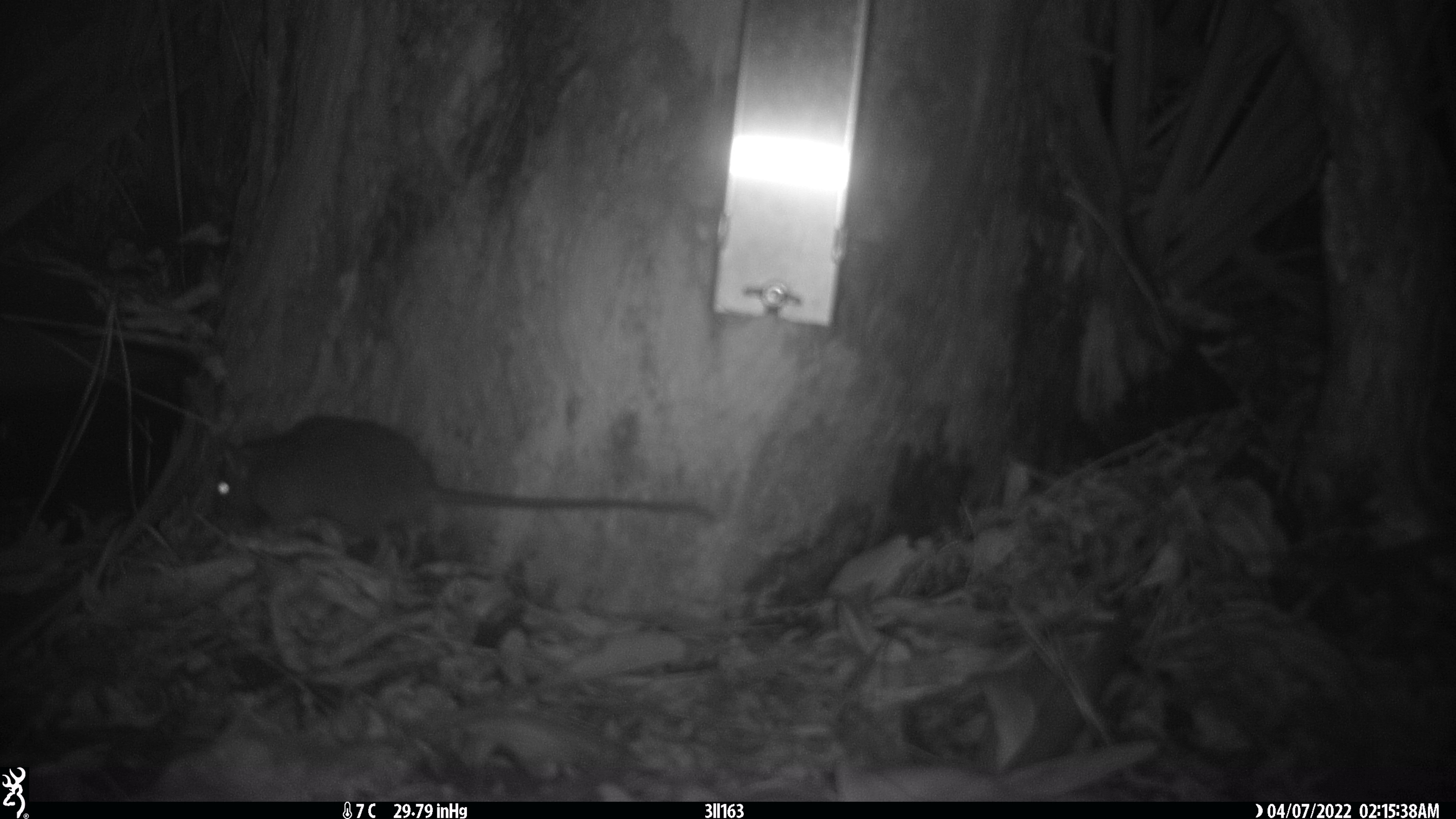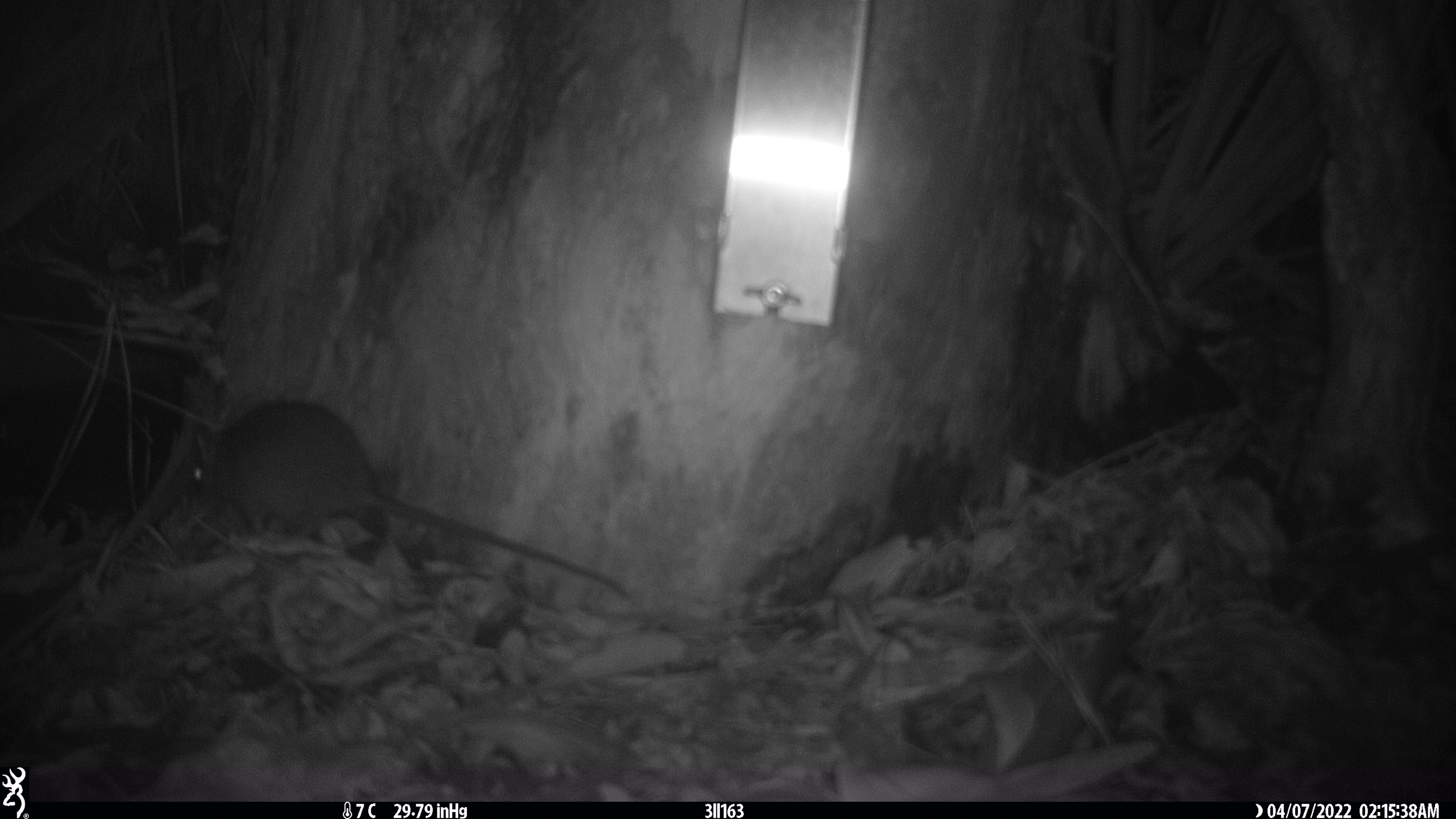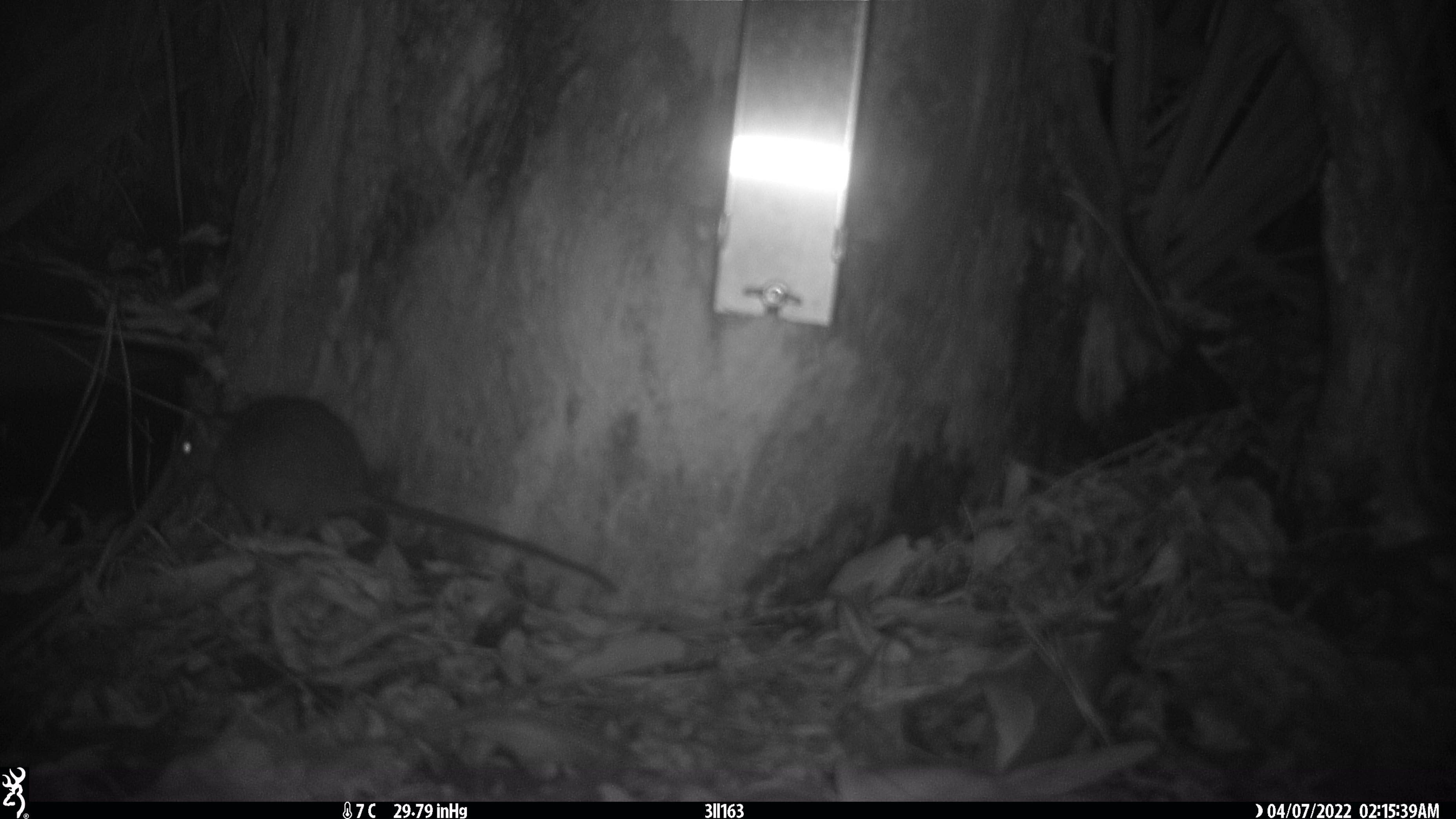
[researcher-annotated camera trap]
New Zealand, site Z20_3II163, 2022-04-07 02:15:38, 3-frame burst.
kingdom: Animalia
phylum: Chordata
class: Mammalia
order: Rodentia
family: Muridae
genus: Rattus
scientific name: Rattus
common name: rat